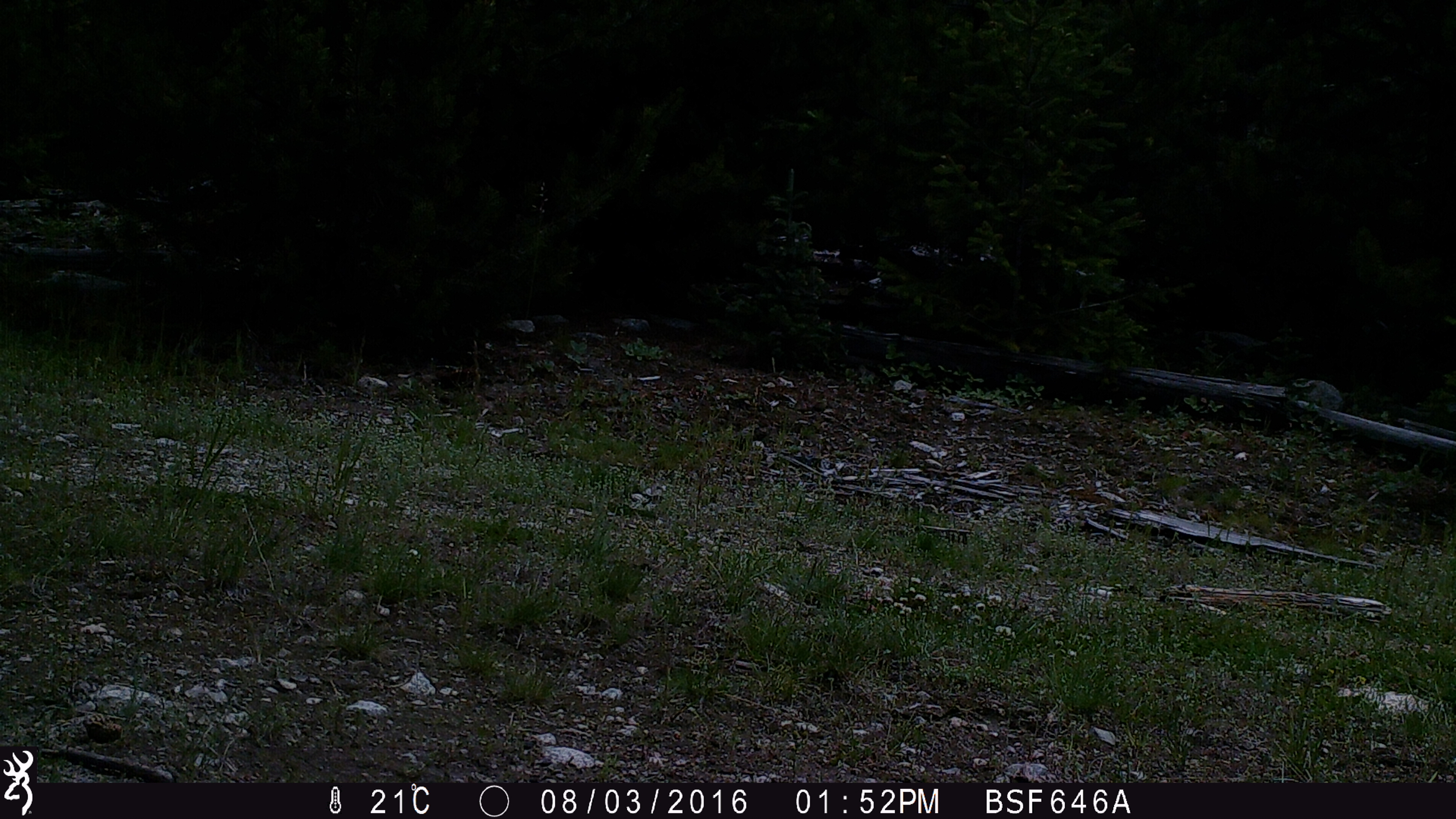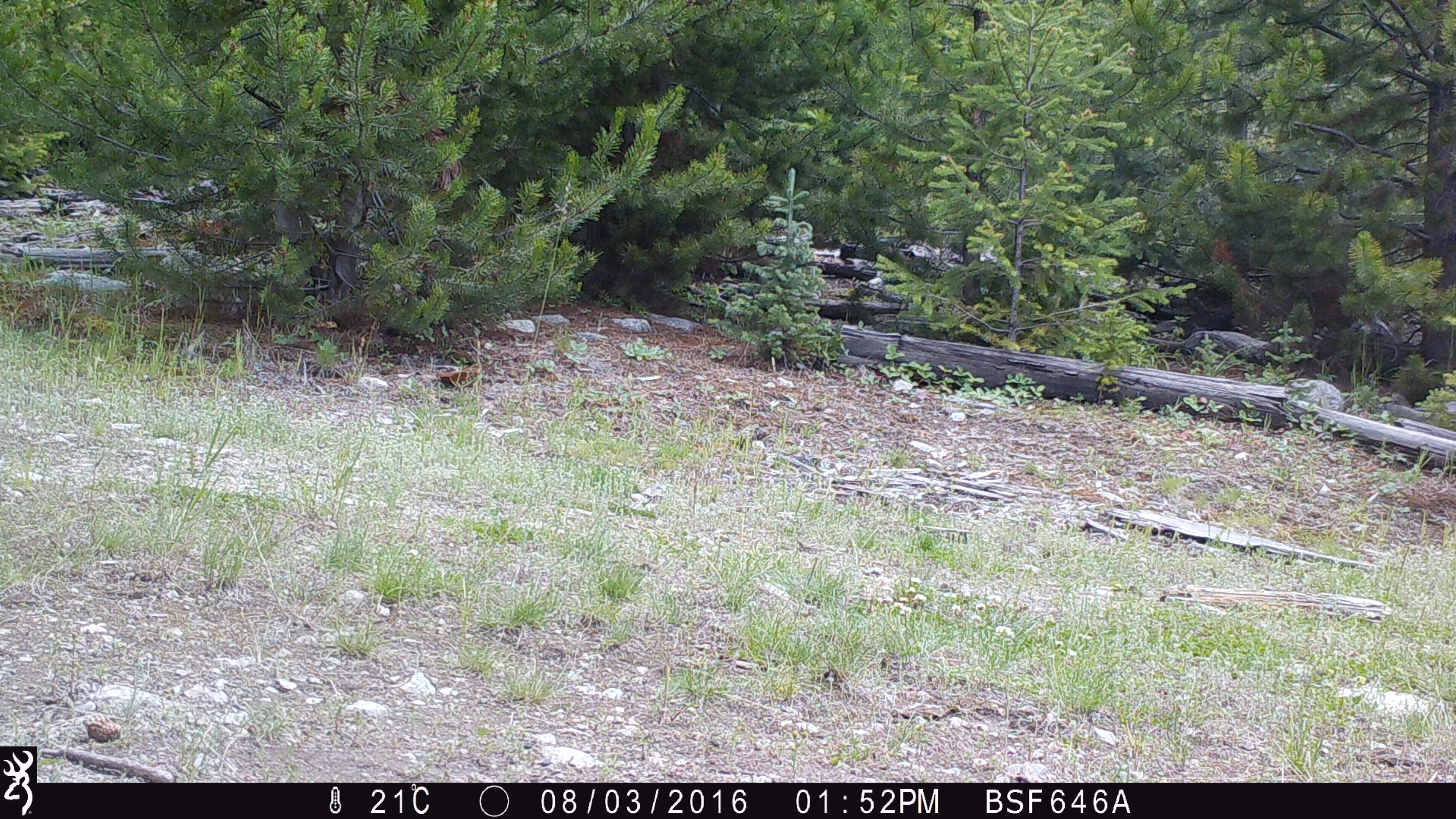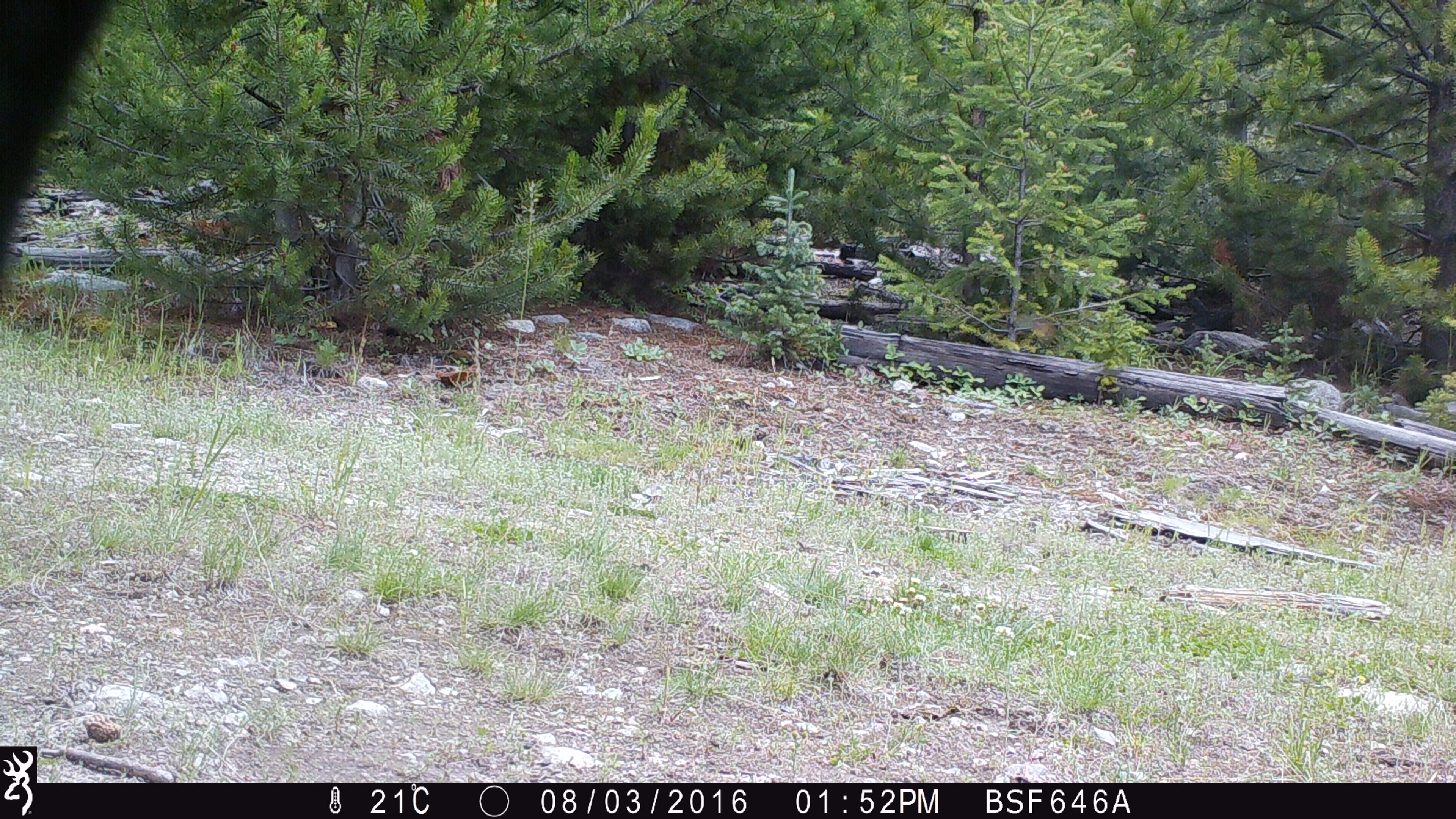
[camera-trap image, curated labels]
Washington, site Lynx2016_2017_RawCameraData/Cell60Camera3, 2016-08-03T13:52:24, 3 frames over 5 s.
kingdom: Animalia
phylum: Chordata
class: Mammalia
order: Artiodactyla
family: Bovidae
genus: Bos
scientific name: Bos taurus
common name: domestic cattle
Domestic cattle (Bos taurus). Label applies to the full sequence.